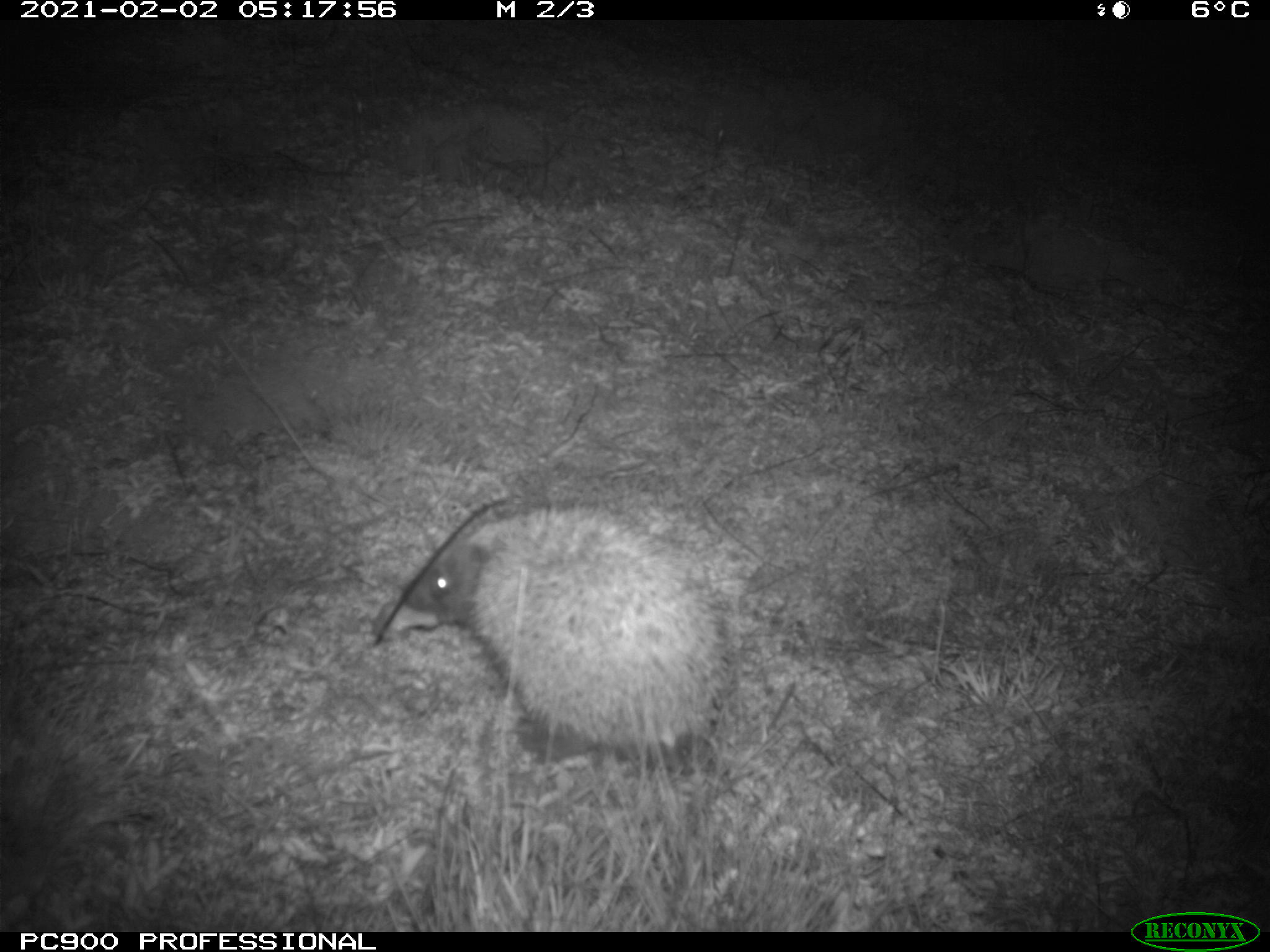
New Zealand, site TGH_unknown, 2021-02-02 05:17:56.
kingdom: Animalia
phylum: Chordata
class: Mammalia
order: Eulipotyphla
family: Erinaceidae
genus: Erinaceus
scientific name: Erinaceus europaeus europaeus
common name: european hedgehog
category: hedgehog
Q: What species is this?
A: Hedgehog (european hedgehog) (Erinaceus europaeus europaeus).